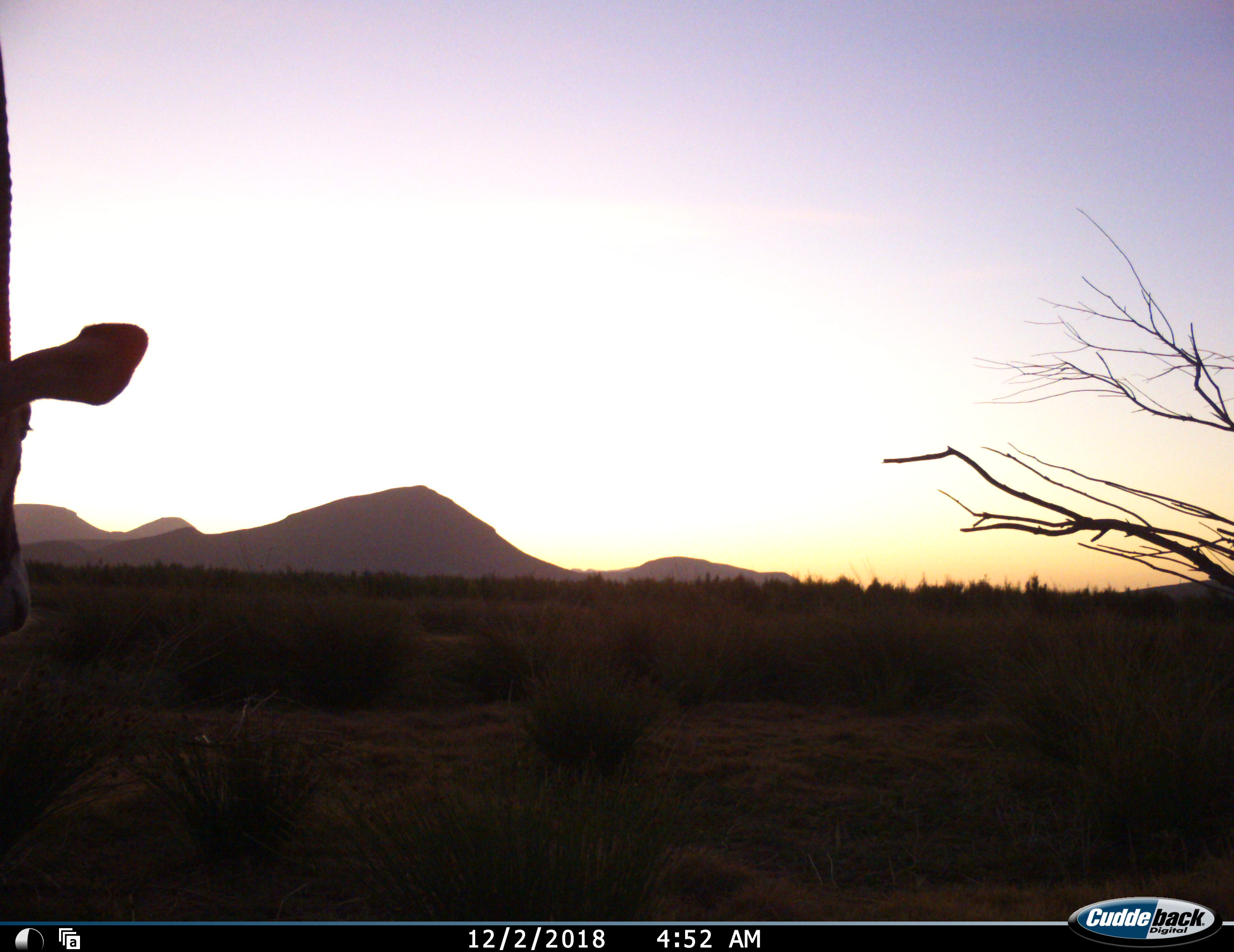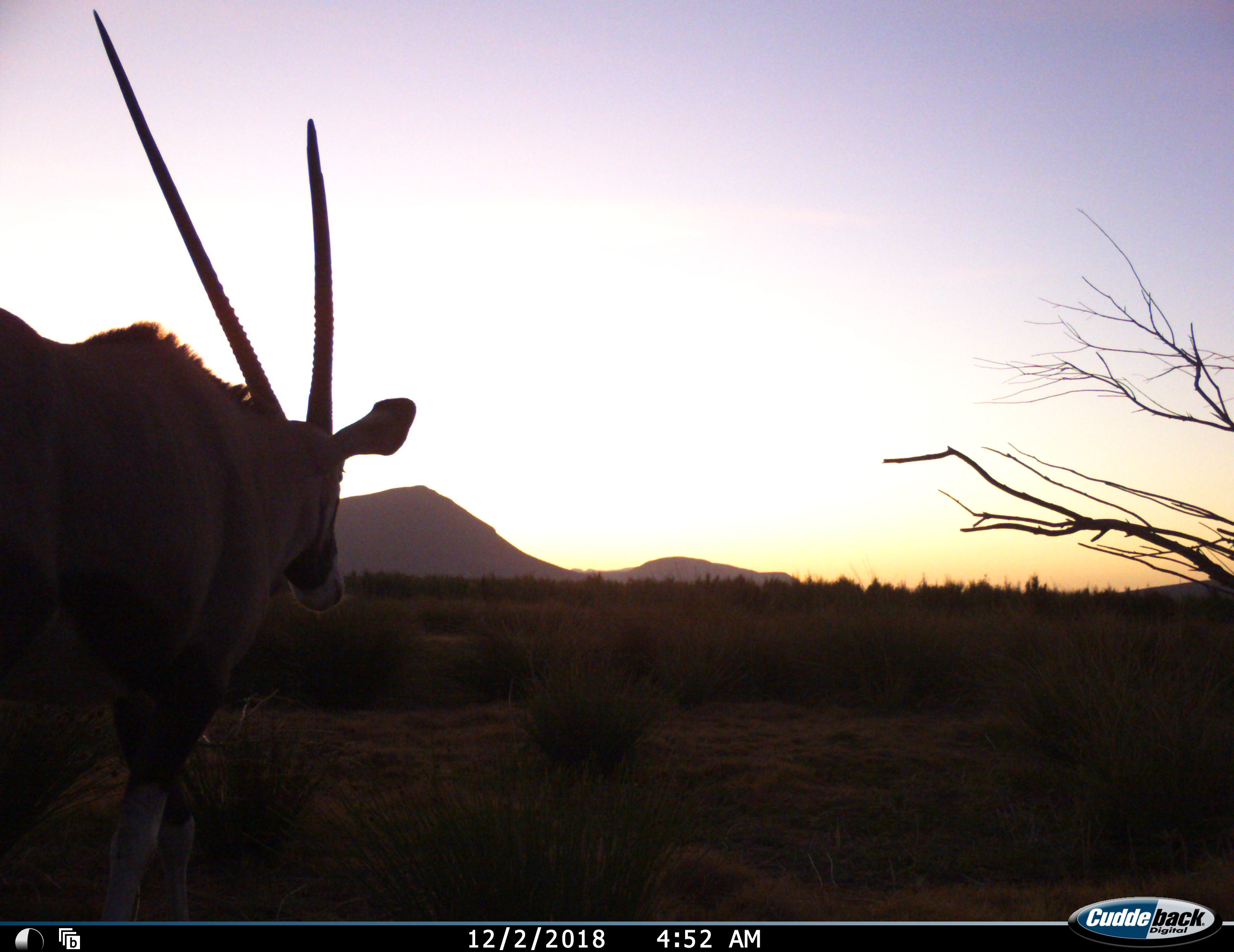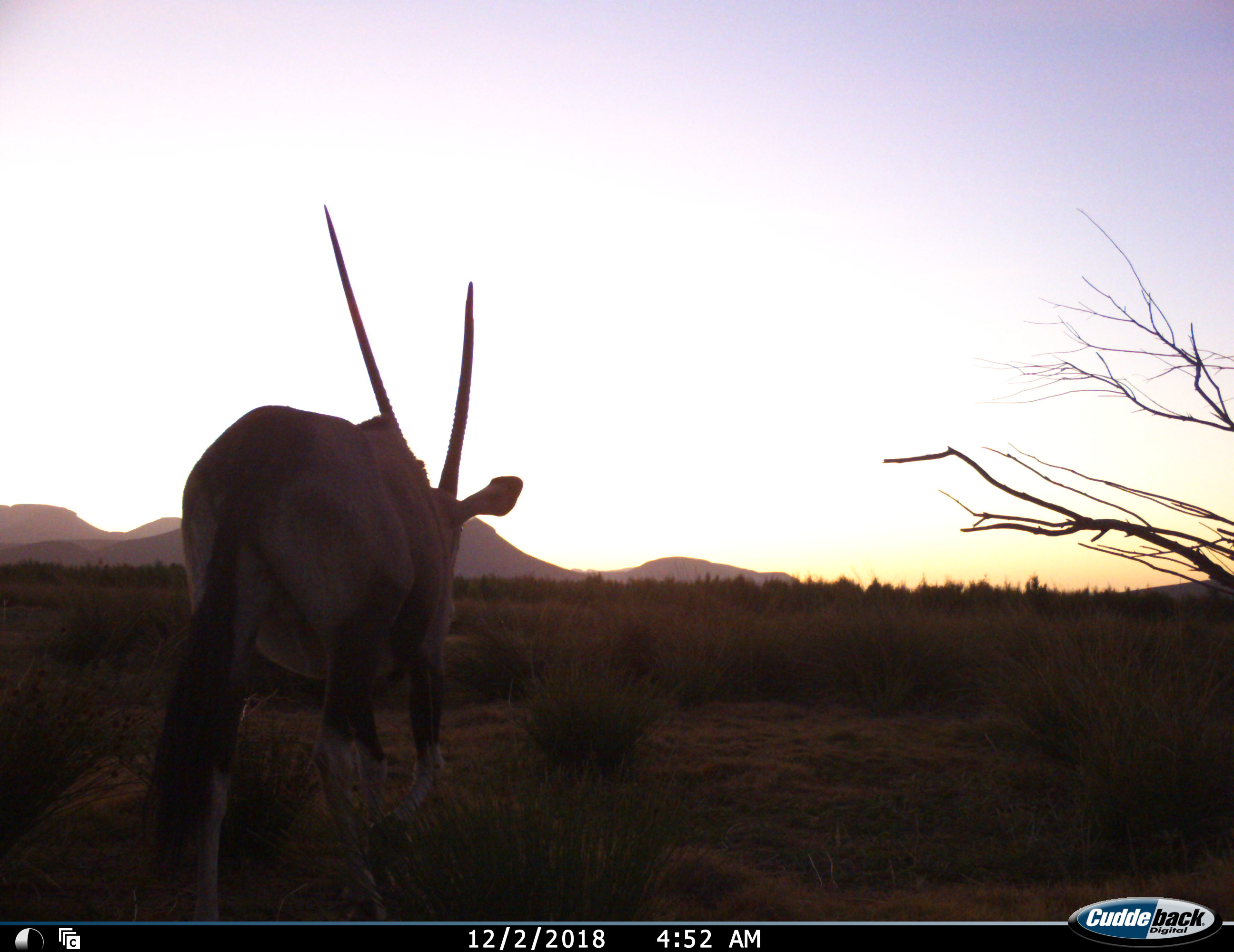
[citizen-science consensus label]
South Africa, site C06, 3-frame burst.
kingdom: Animalia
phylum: Chordata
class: Mammalia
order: Artiodactyla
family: Bovidae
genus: Oryx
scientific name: Oryx gazella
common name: gemsbok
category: gemsbokoryx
Gemsbokoryx (gemsbok) (Oryx gazella), count 1. Behavior (volunteer vote fractions): standing 0%, resting 0%, moving 100%, interacting 0%. Young present (vote fraction): 0%. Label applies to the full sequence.